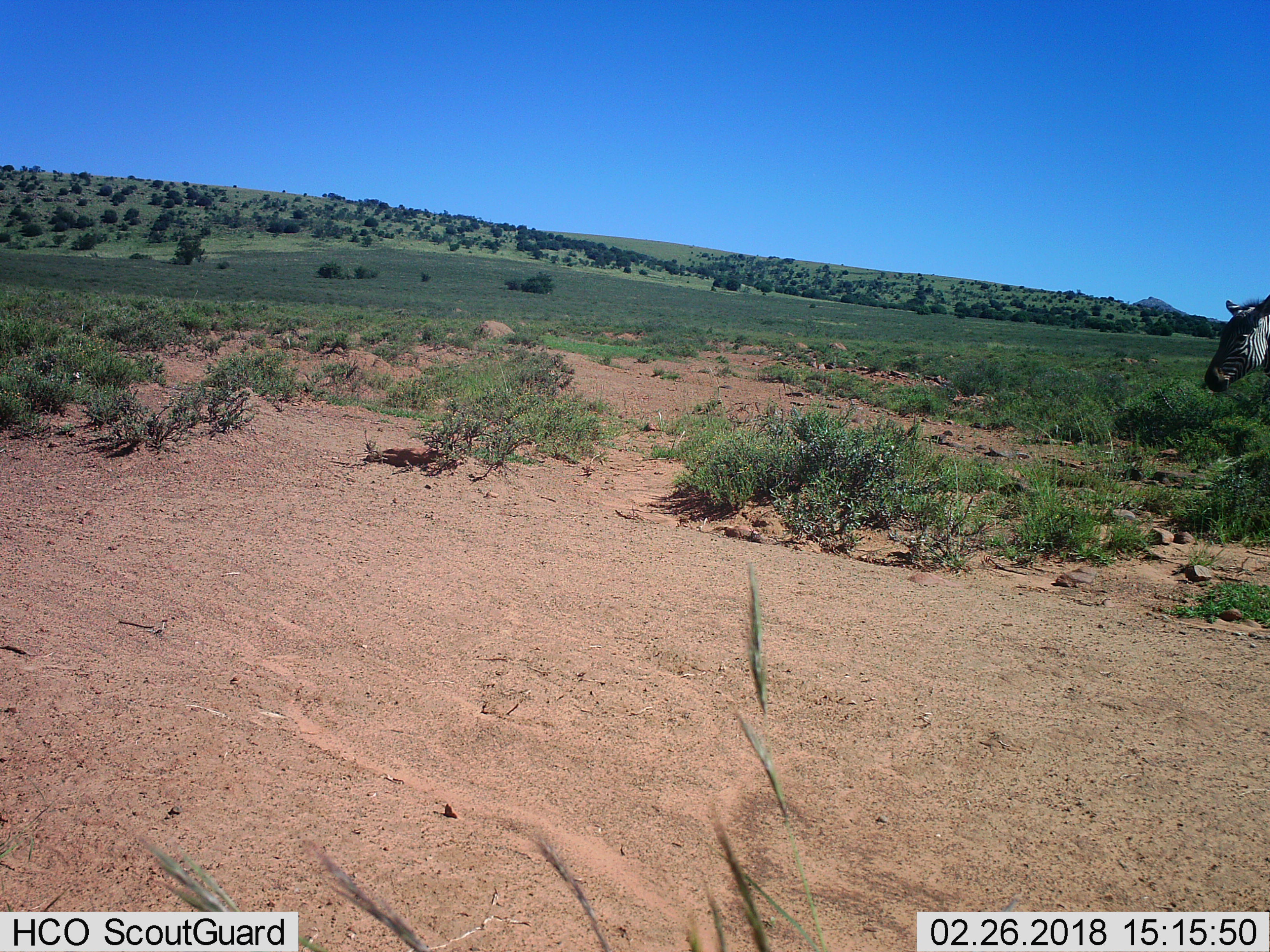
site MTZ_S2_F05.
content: unidentified animal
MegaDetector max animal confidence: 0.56